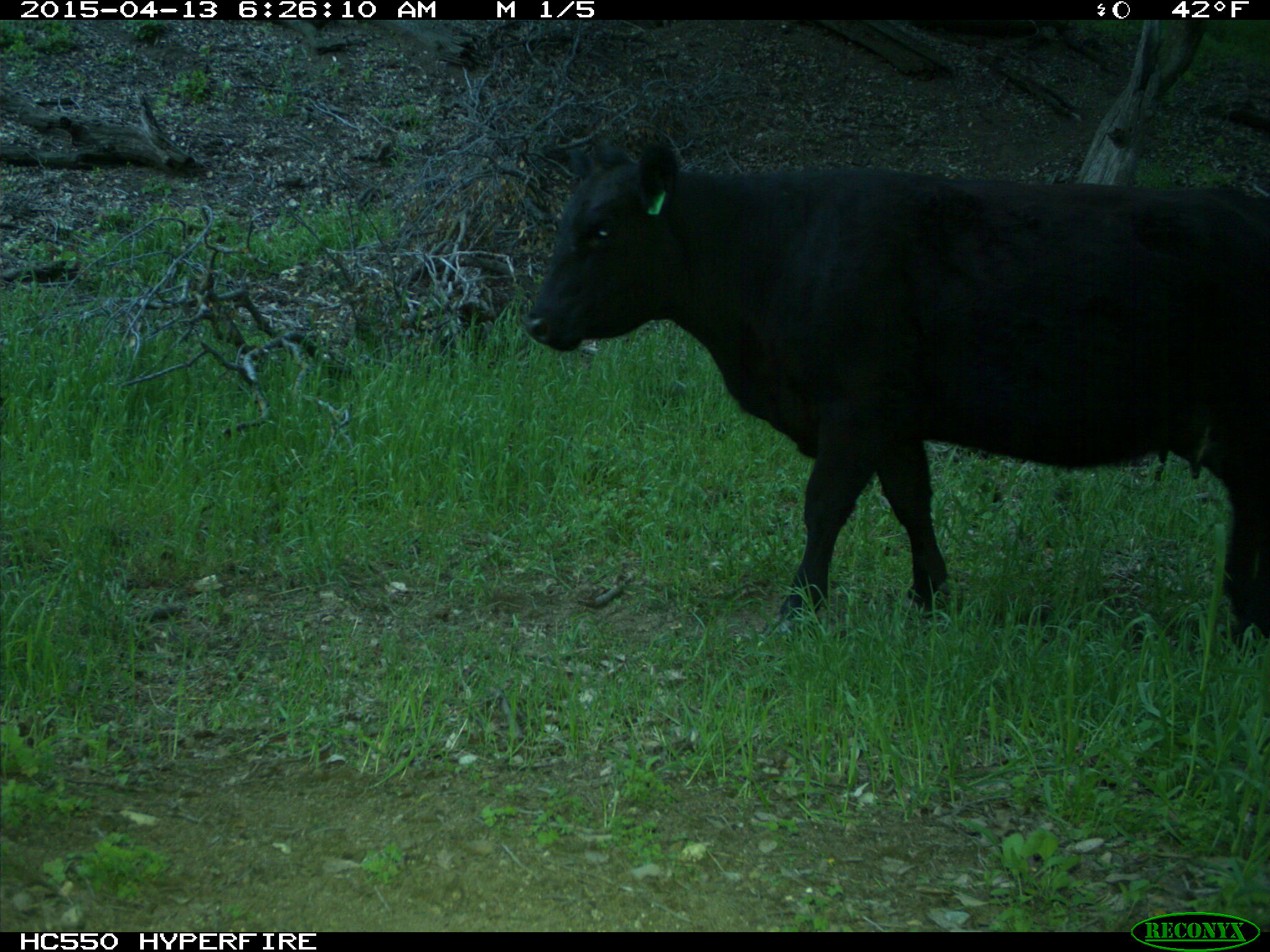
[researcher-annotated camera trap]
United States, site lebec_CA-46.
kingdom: Animalia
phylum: Chordata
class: Mammalia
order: Artiodactyla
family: Bovidae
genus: Bos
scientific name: Bos taurus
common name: domestic cow